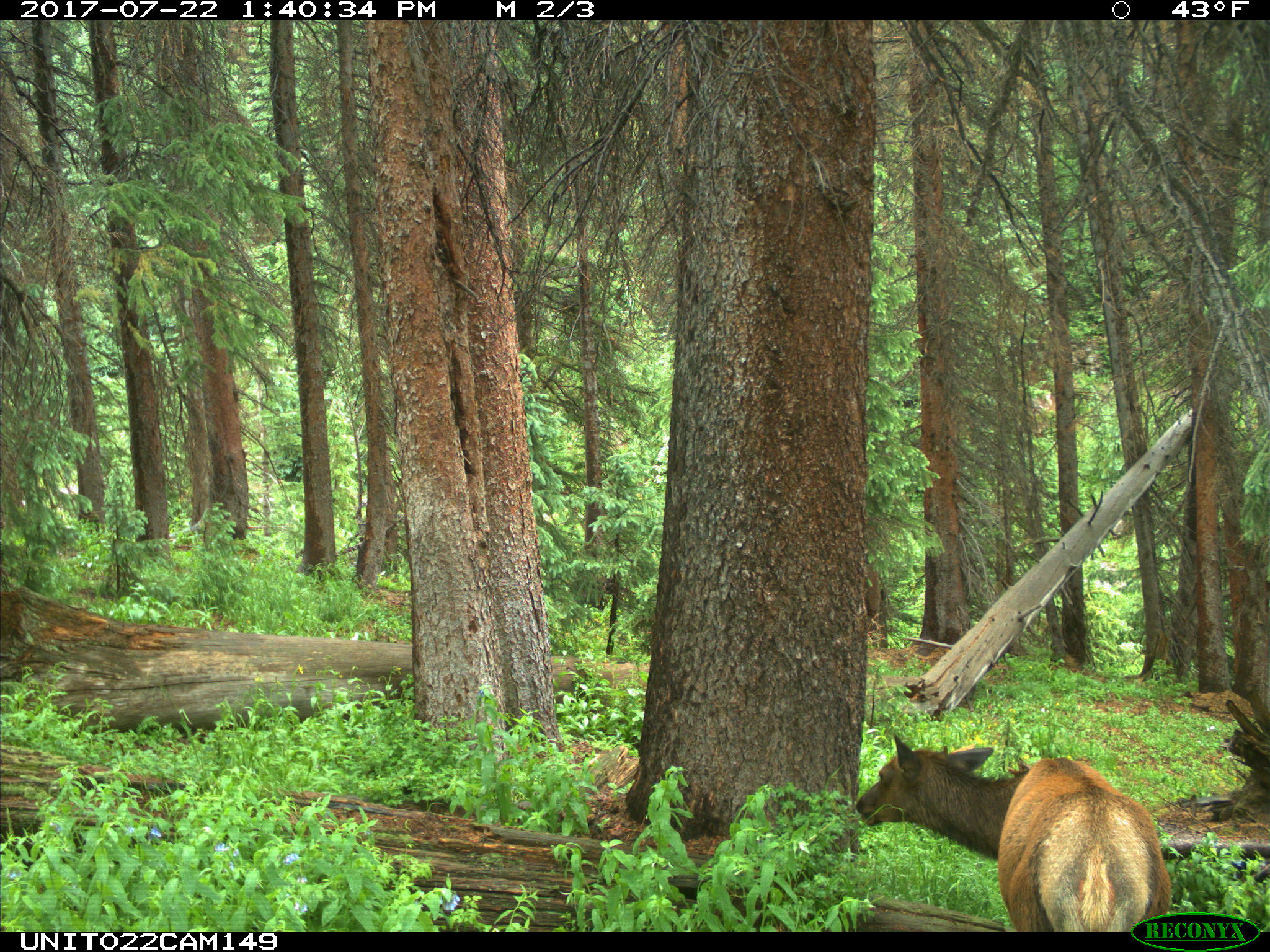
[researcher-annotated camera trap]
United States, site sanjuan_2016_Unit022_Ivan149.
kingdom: Animalia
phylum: Chordata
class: Mammalia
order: Artiodactyla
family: Cervidae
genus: Cervus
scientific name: Cervus elaphus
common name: red deer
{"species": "Cervus elaphus (red deer)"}